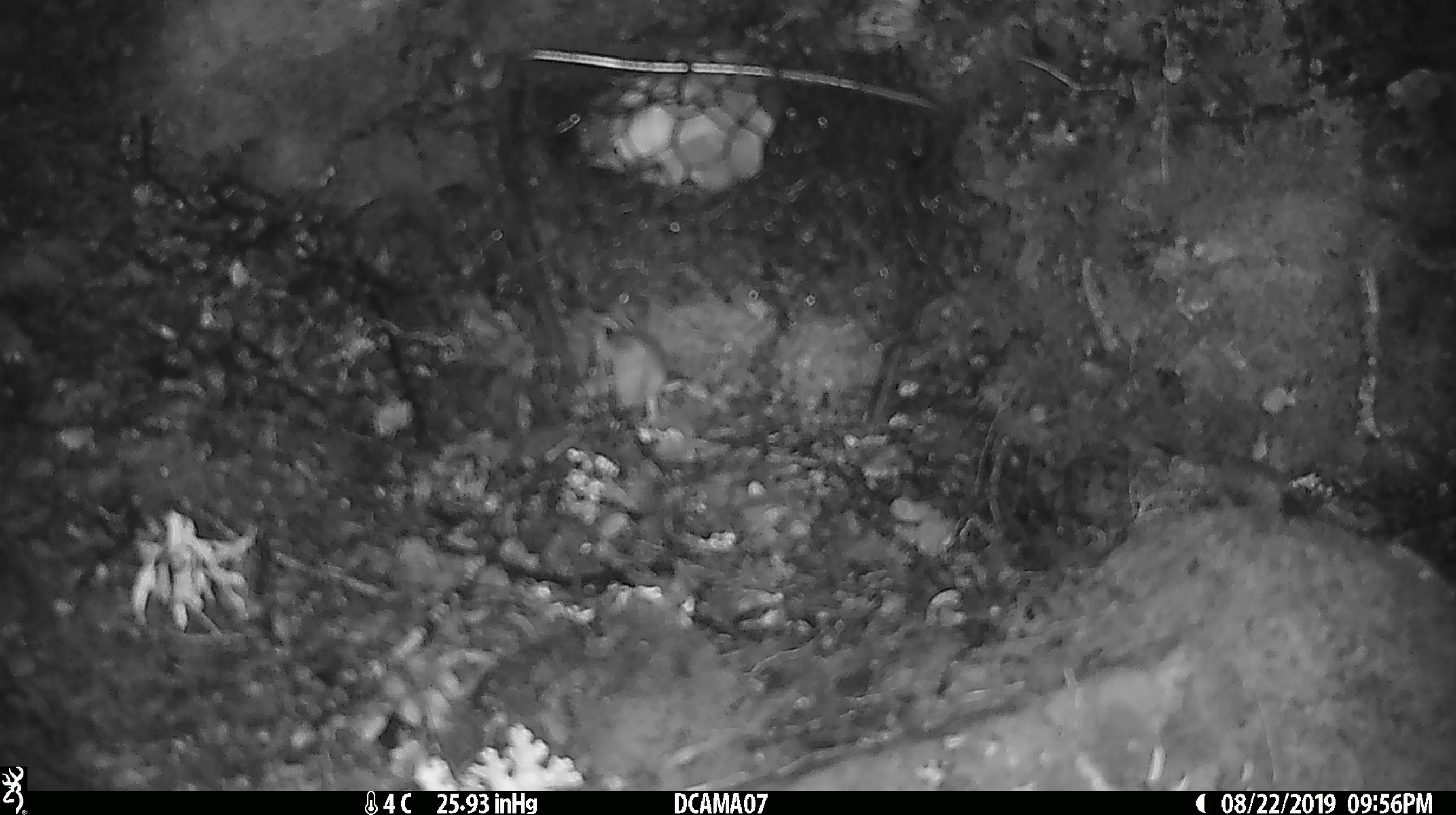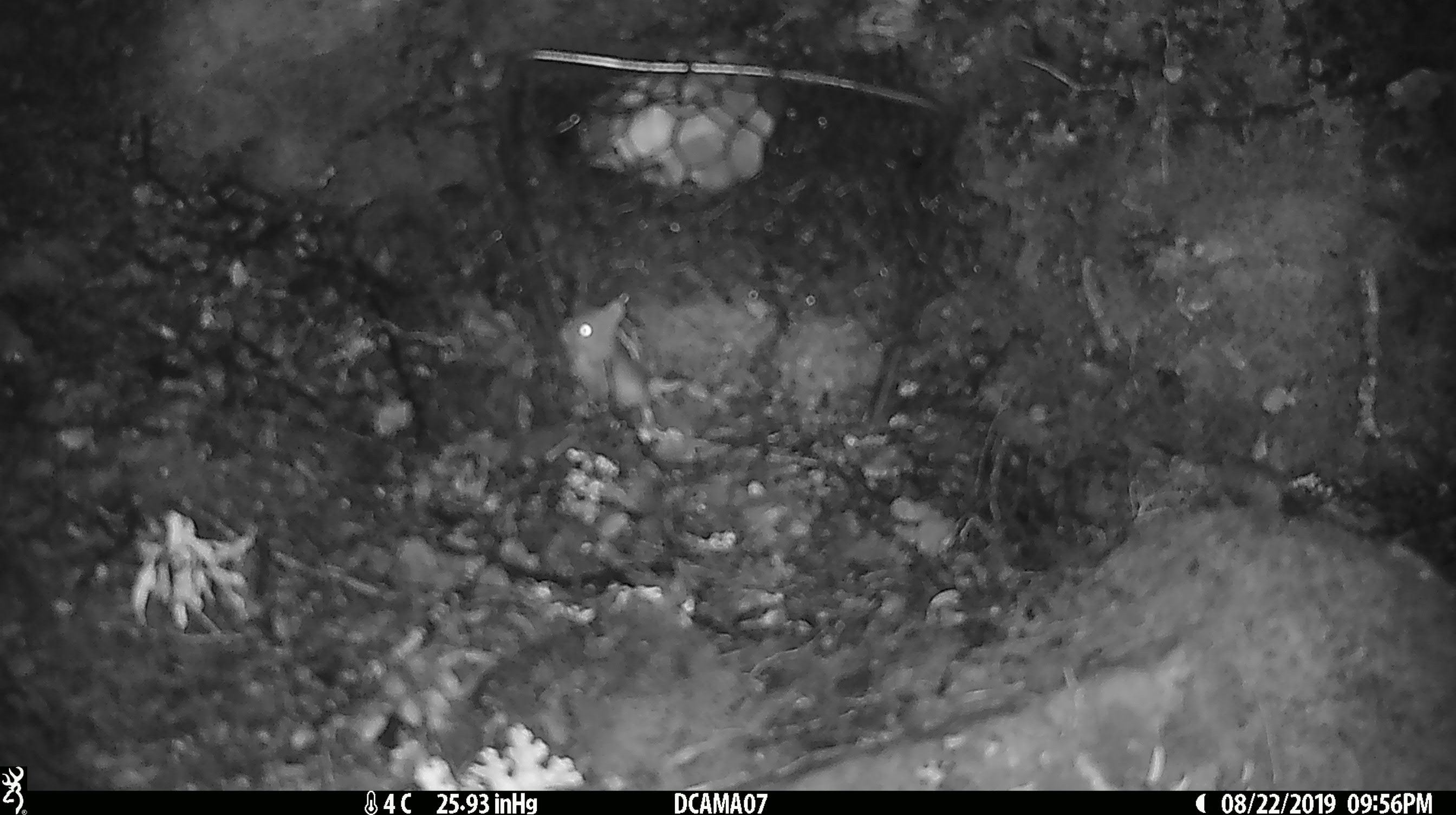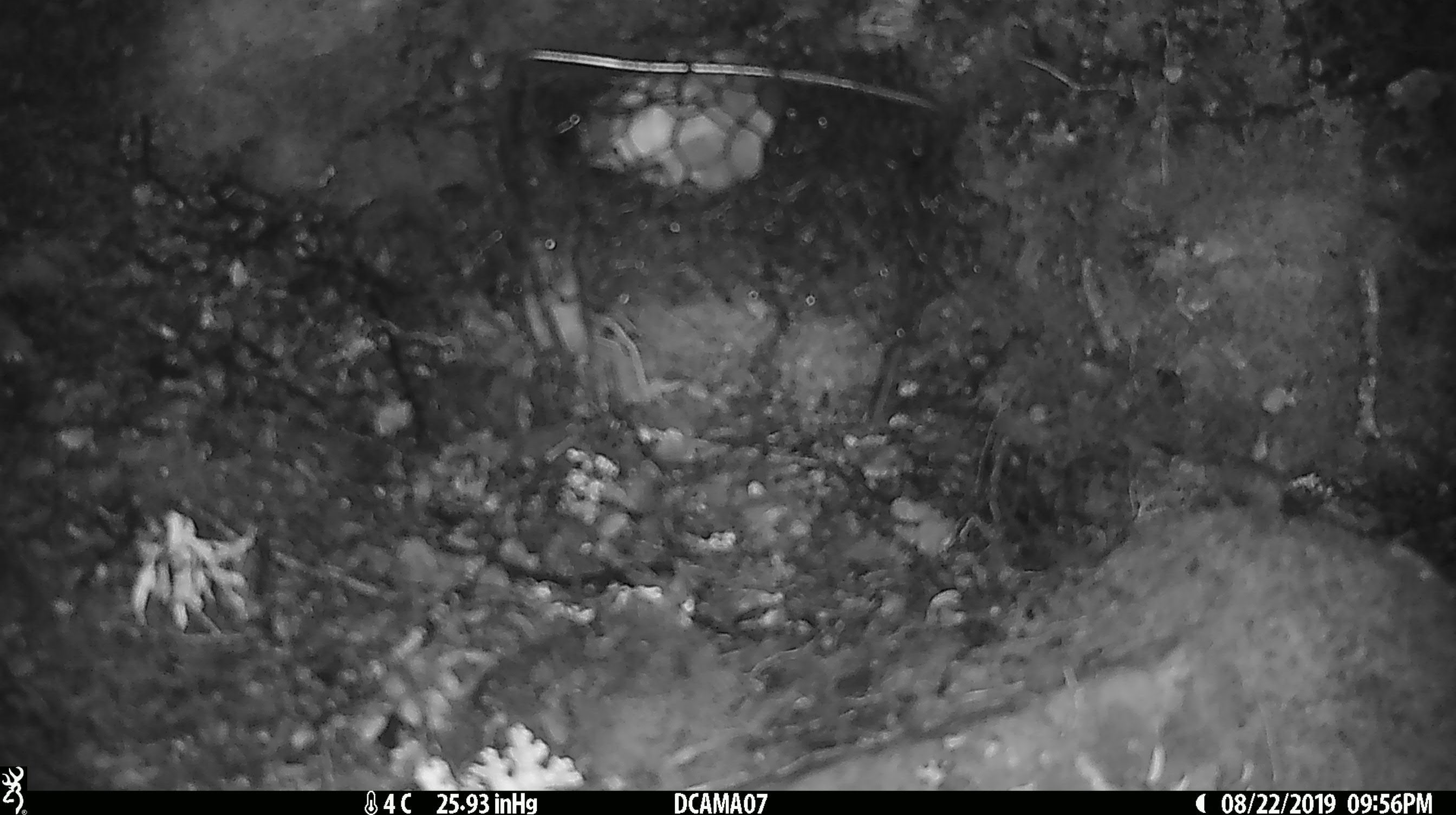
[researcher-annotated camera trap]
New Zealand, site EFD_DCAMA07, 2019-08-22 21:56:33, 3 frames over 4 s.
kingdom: Animalia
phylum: Chordata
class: Mammalia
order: Rodentia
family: Muridae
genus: Mus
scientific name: Mus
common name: mouse